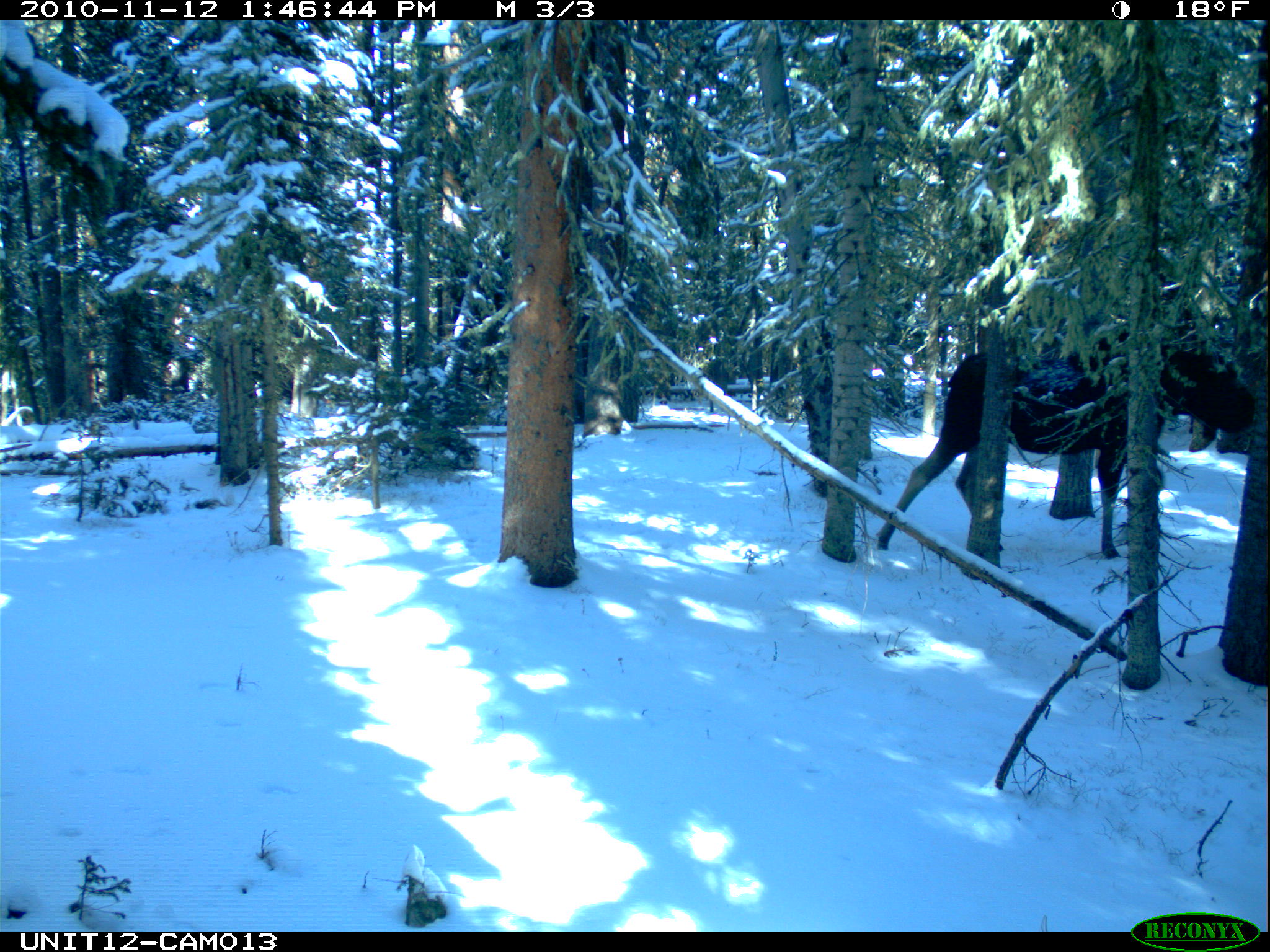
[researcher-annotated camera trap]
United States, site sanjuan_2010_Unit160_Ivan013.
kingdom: Animalia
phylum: Chordata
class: Mammalia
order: Artiodactyla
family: Cervidae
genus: Alces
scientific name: Alces alces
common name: moose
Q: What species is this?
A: Alces alces (moose).